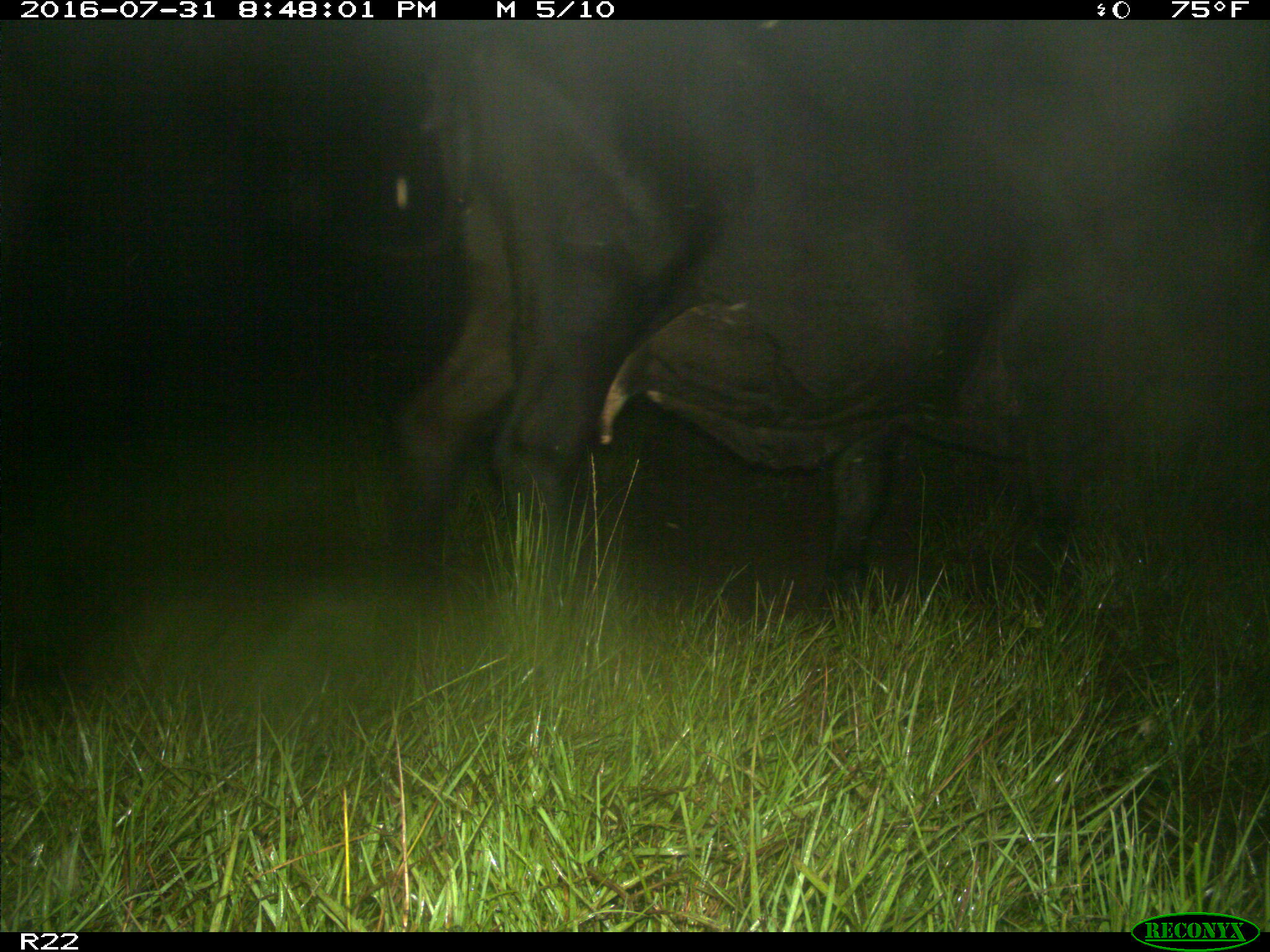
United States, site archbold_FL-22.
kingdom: Animalia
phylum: Chordata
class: Mammalia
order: Artiodactyla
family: Bovidae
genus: Bos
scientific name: Bos taurus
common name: domestic cow